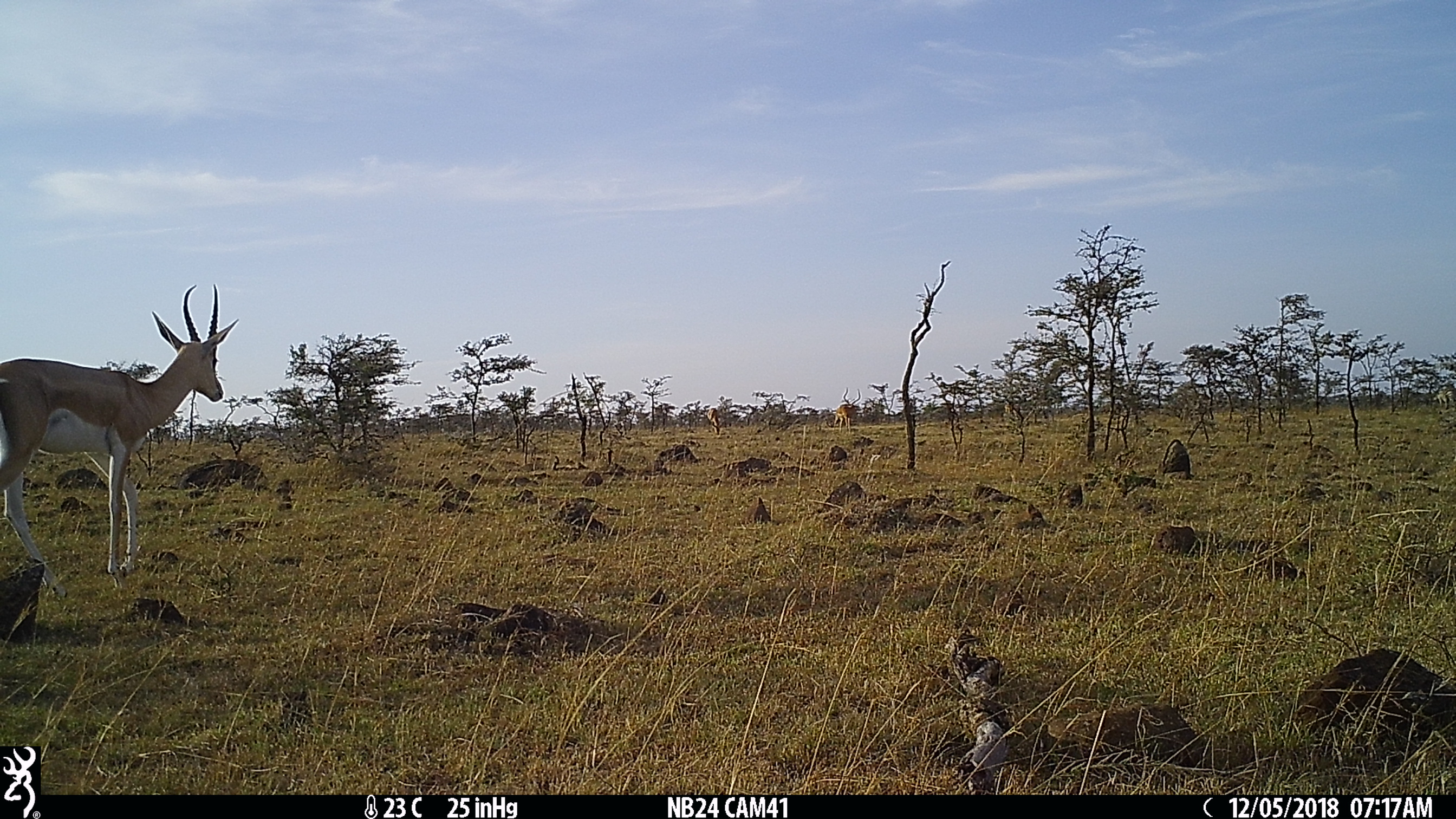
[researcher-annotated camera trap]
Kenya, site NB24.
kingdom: Animalia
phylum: Chordata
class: Mammalia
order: Artiodactyla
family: Bovidae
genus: Nanger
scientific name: Nanger granti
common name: grant's gazelle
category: gazelle grants